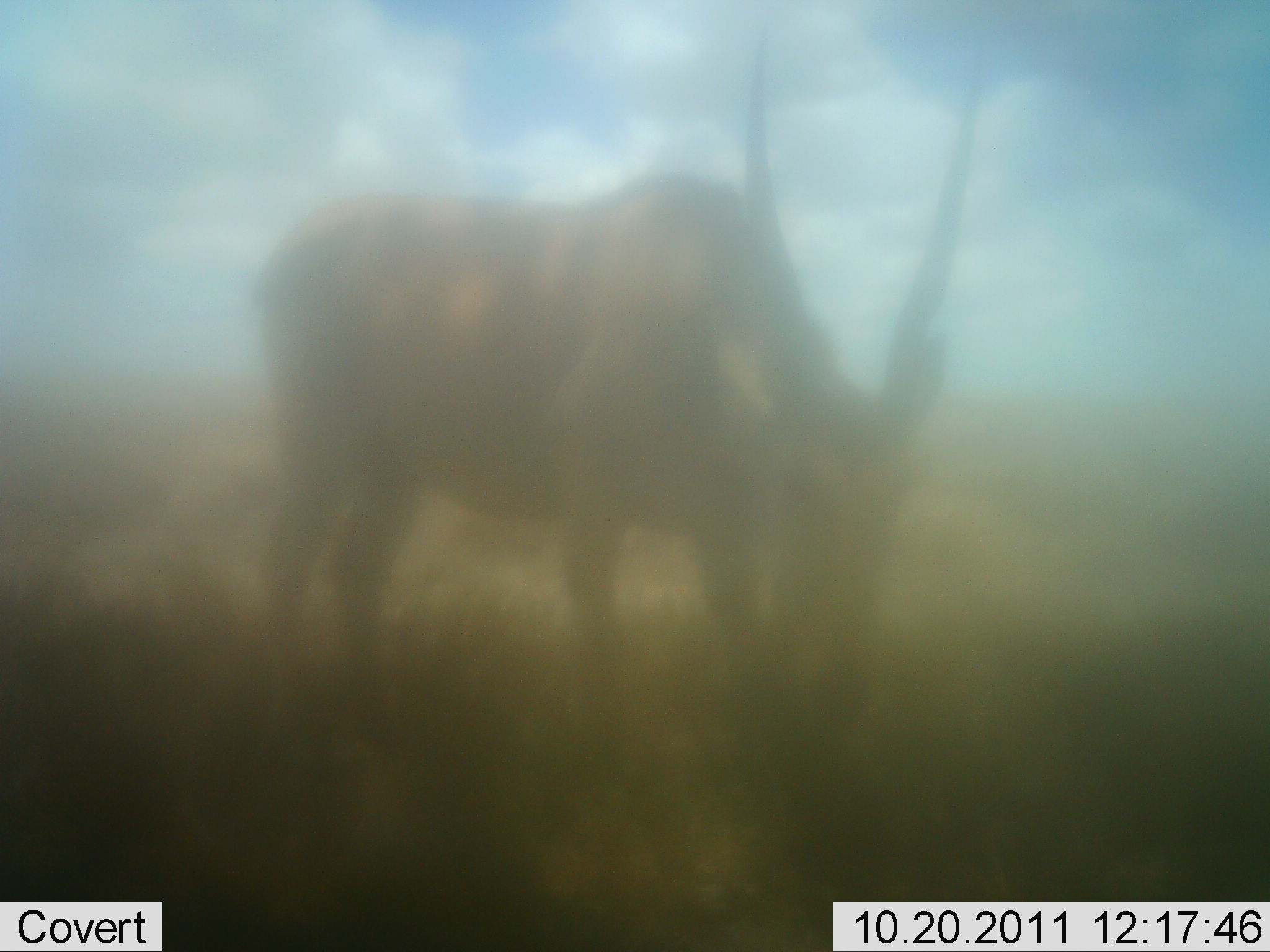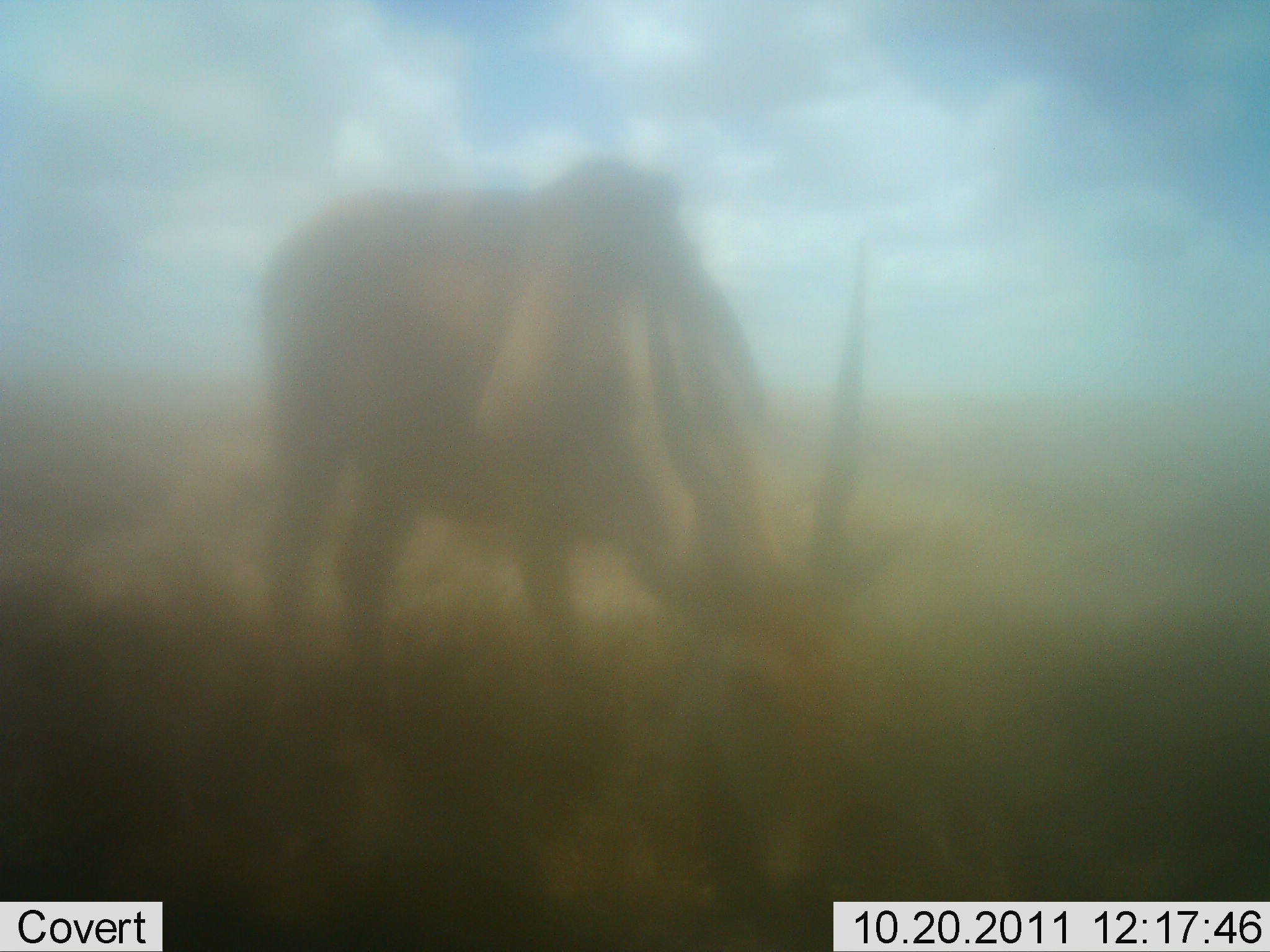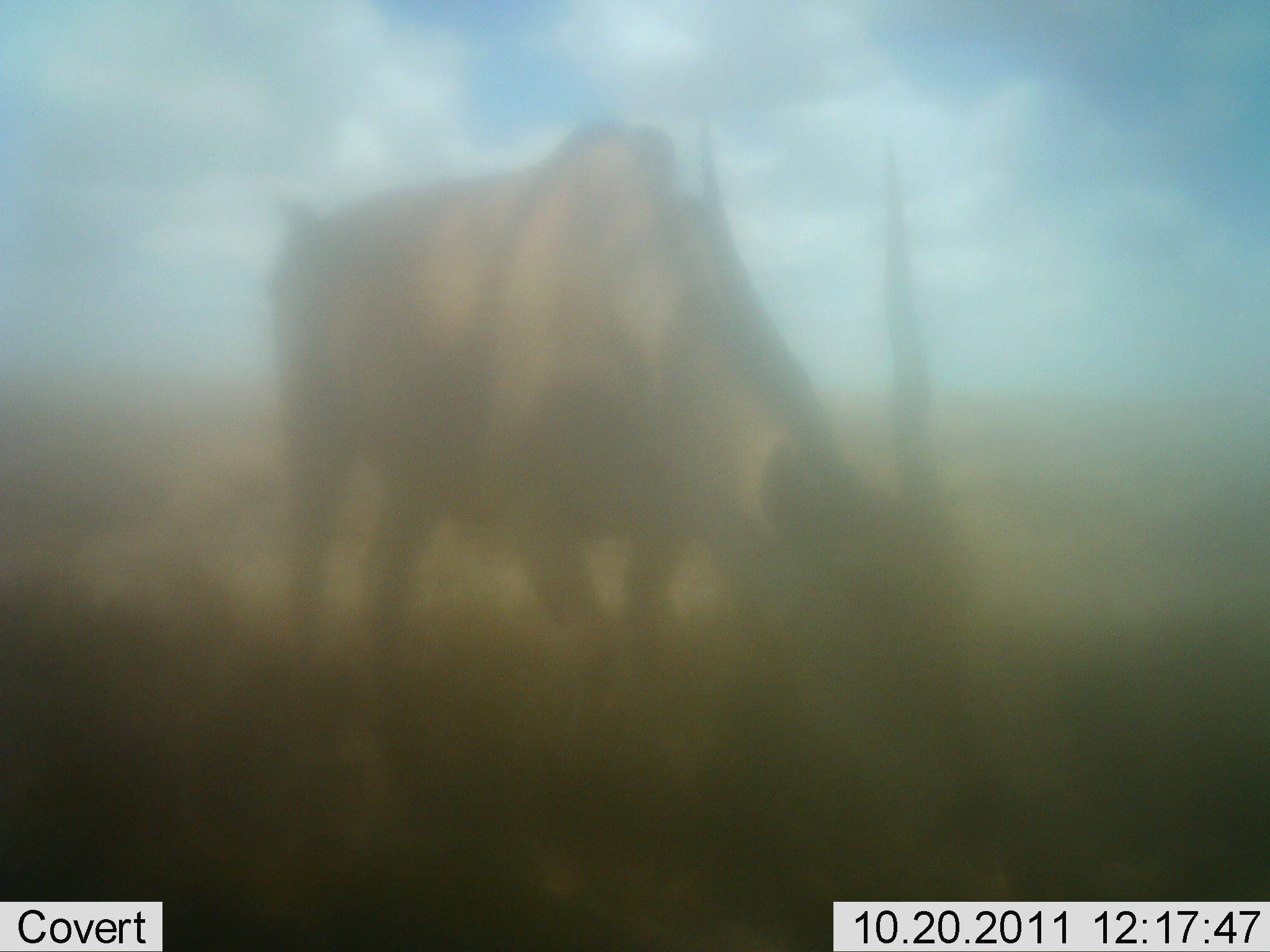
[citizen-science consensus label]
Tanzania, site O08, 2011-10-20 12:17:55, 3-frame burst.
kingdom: Animalia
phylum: Chordata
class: Mammalia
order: Artiodactyla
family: Bovidae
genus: Tragelaphus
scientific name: Tragelaphus oryx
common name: eland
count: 1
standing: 33%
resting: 0%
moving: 0%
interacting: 0%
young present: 0%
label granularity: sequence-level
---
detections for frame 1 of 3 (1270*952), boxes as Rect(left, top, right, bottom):
animal: Rect(253, 29, 980, 806)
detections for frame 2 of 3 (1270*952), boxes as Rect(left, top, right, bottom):
animal: Rect(253, 157, 922, 796)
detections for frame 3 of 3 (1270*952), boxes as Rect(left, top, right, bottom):
animal: Rect(266, 117, 1008, 861)